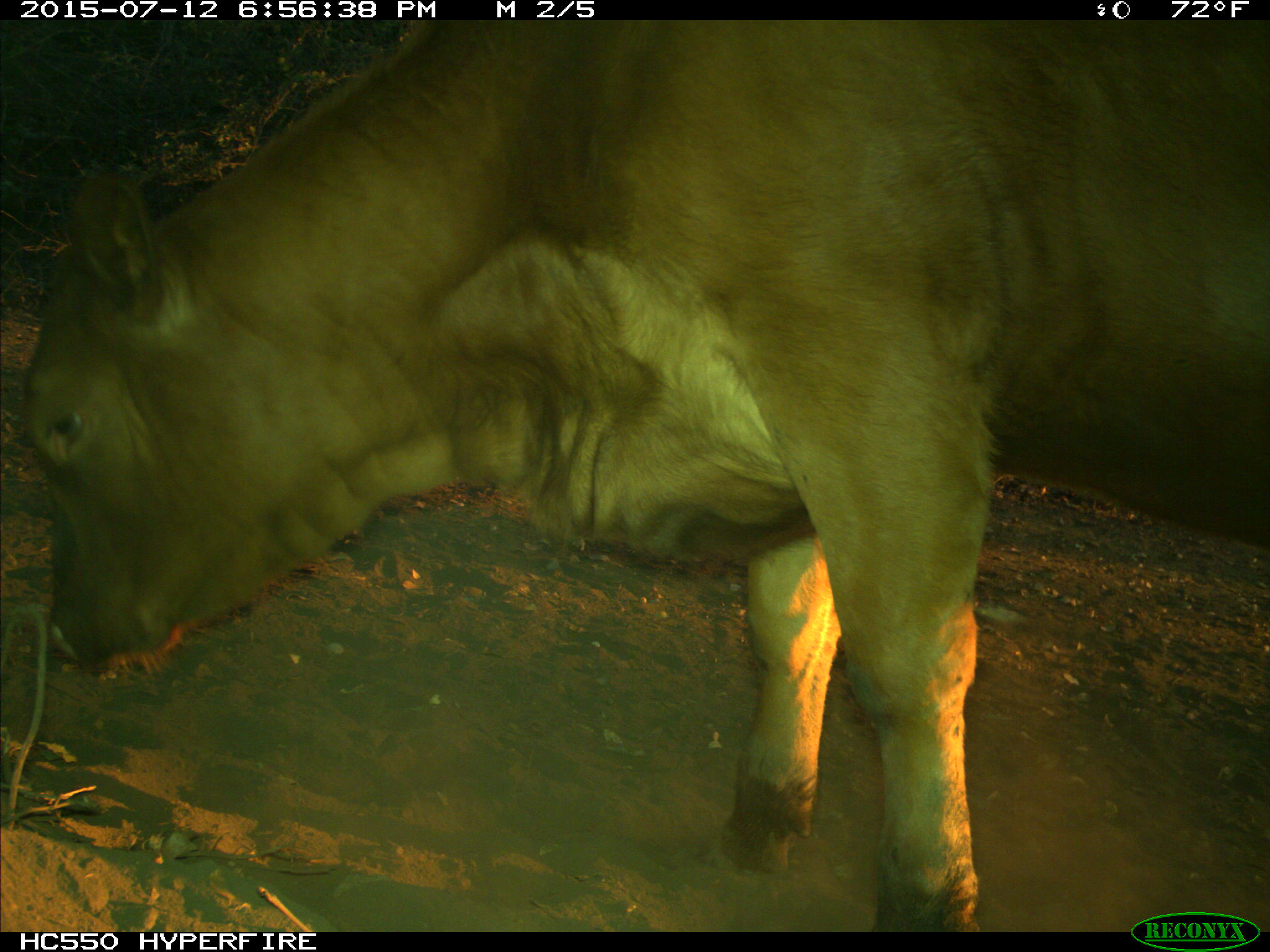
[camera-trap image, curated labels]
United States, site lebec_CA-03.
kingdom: Animalia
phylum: Chordata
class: Mammalia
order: Artiodactyla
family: Bovidae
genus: Bos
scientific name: Bos taurus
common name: domestic cow